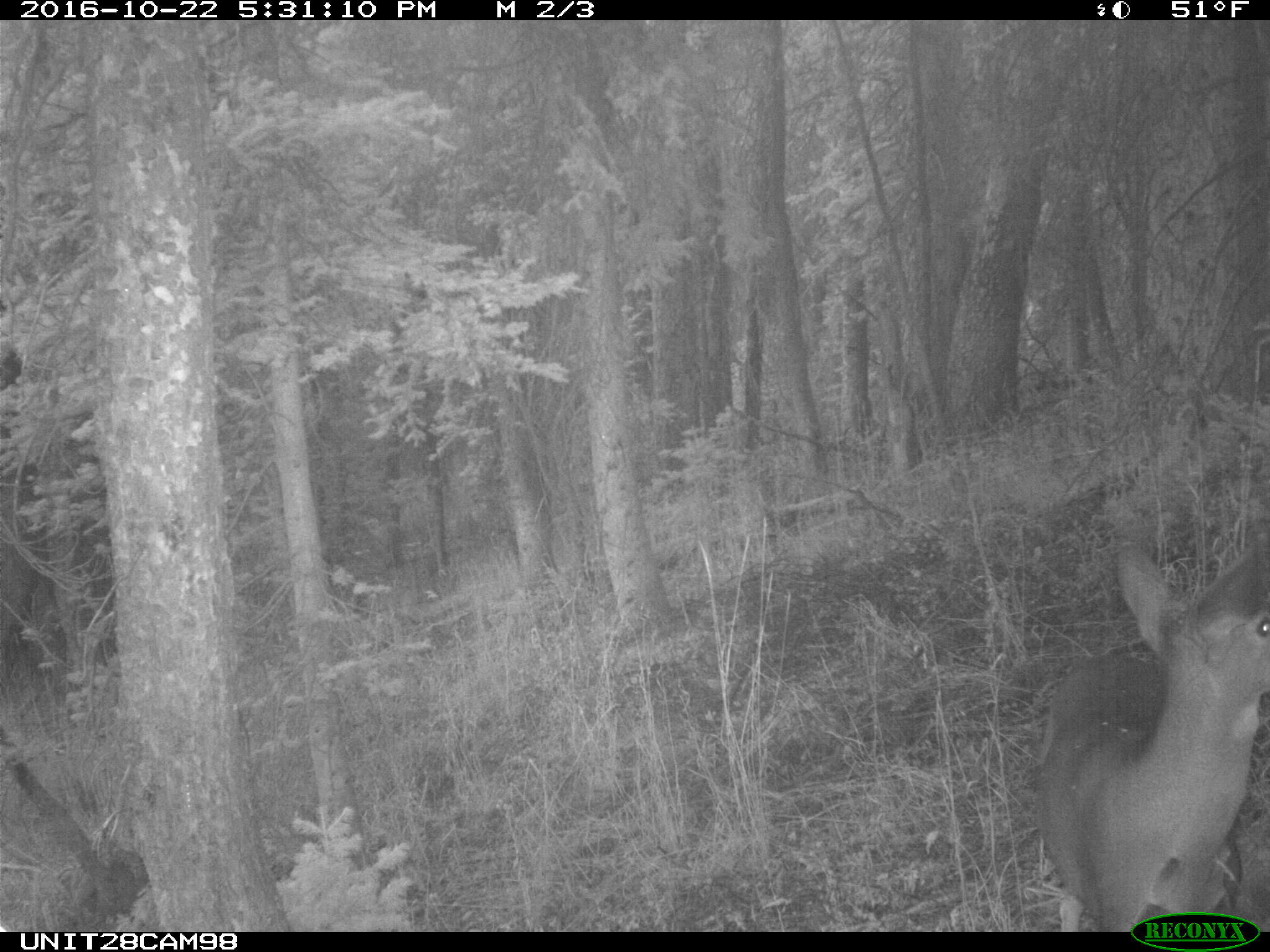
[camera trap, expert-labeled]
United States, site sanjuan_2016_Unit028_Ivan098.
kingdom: Animalia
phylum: Chordata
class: Mammalia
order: Artiodactyla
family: Cervidae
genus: Odocoileus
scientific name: Odocoileus hemionus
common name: mule deer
Odocoileus hemionus (mule deer).